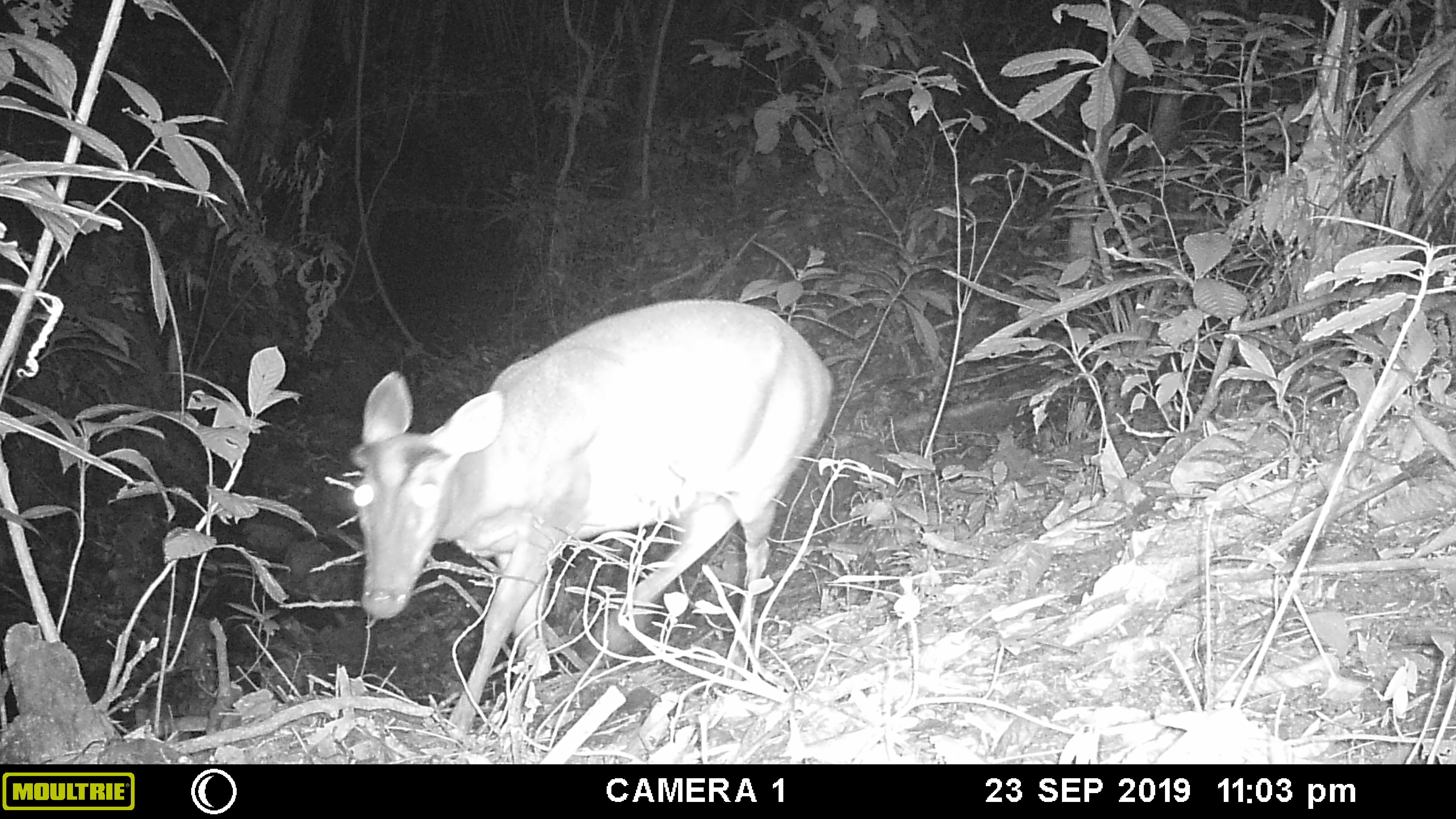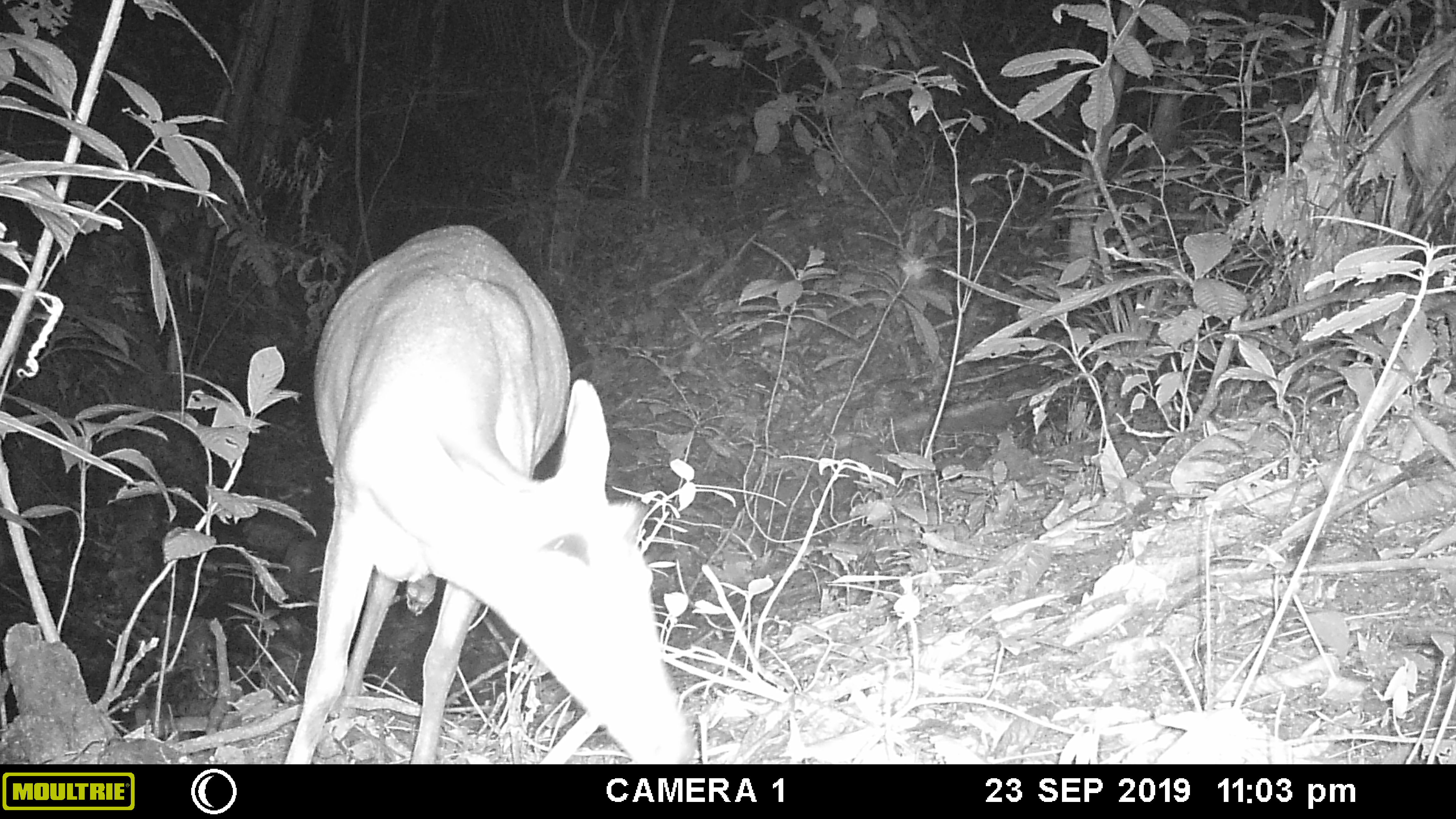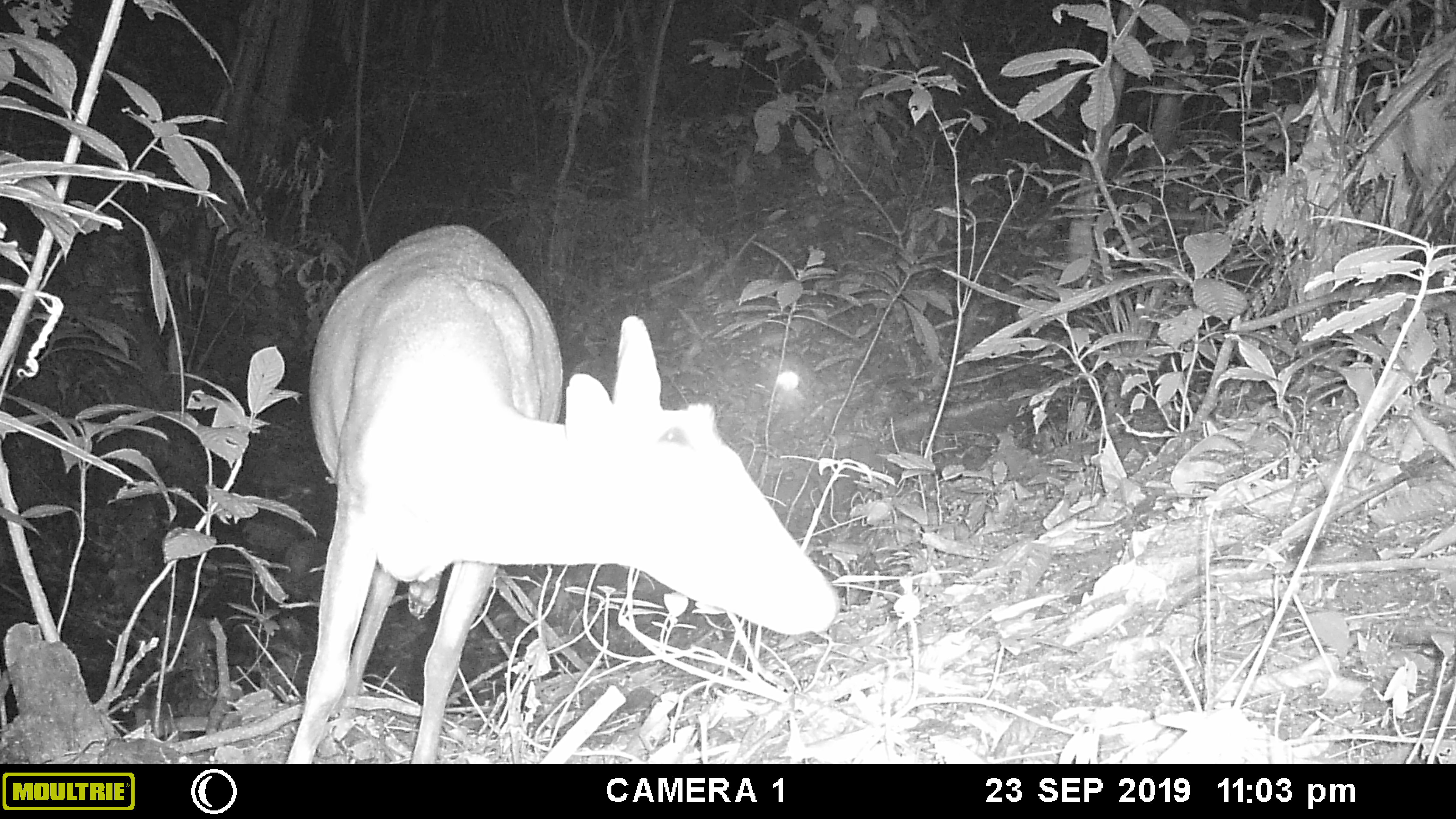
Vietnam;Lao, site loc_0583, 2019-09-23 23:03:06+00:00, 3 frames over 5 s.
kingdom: Animalia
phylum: Chordata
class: Mammalia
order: Artiodactyla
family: Cervidae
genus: Muntiacus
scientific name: Muntiacus muntjak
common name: red muntjac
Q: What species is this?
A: Red muntjac (Muntiacus muntjak).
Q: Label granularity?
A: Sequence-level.